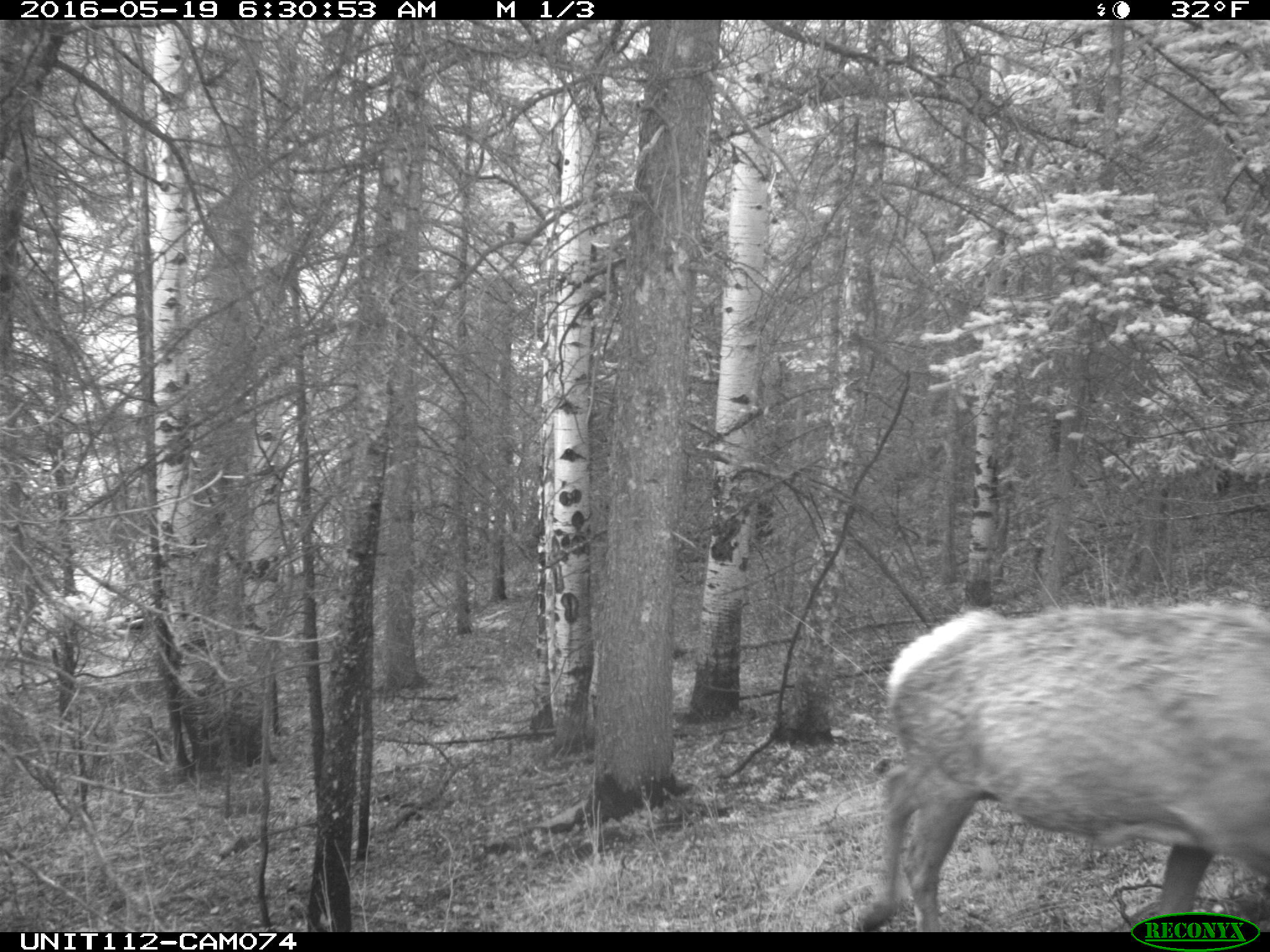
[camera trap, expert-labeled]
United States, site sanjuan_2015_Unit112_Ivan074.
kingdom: Animalia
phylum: Chordata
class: Mammalia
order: Artiodactyla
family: Cervidae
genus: Cervus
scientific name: Cervus elaphus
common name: red deer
Cervus elaphus (red deer).